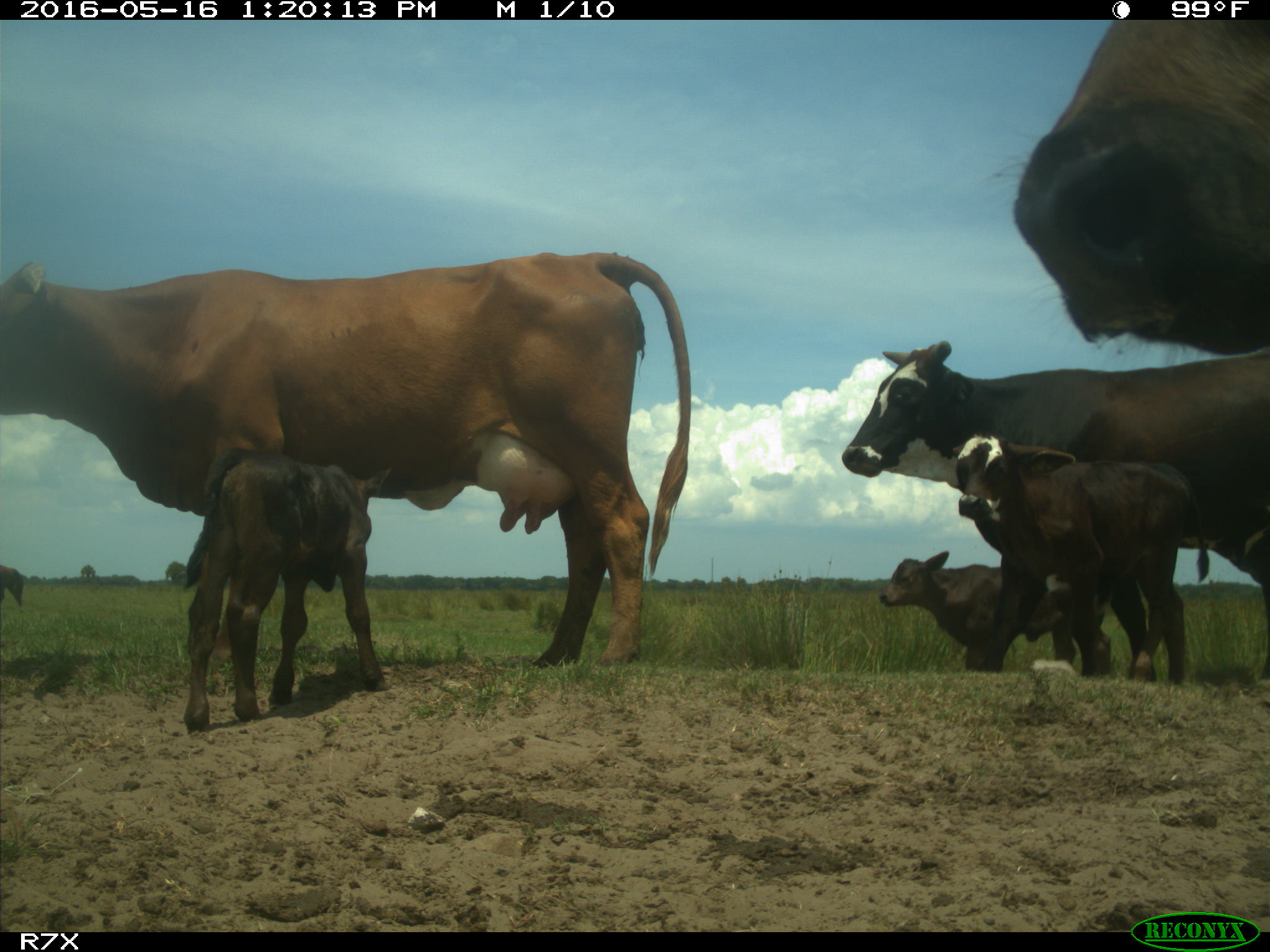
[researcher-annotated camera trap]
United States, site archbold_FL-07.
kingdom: Animalia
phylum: Chordata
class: Mammalia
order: Artiodactyla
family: Bovidae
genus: Bos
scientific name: Bos taurus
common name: domestic cow